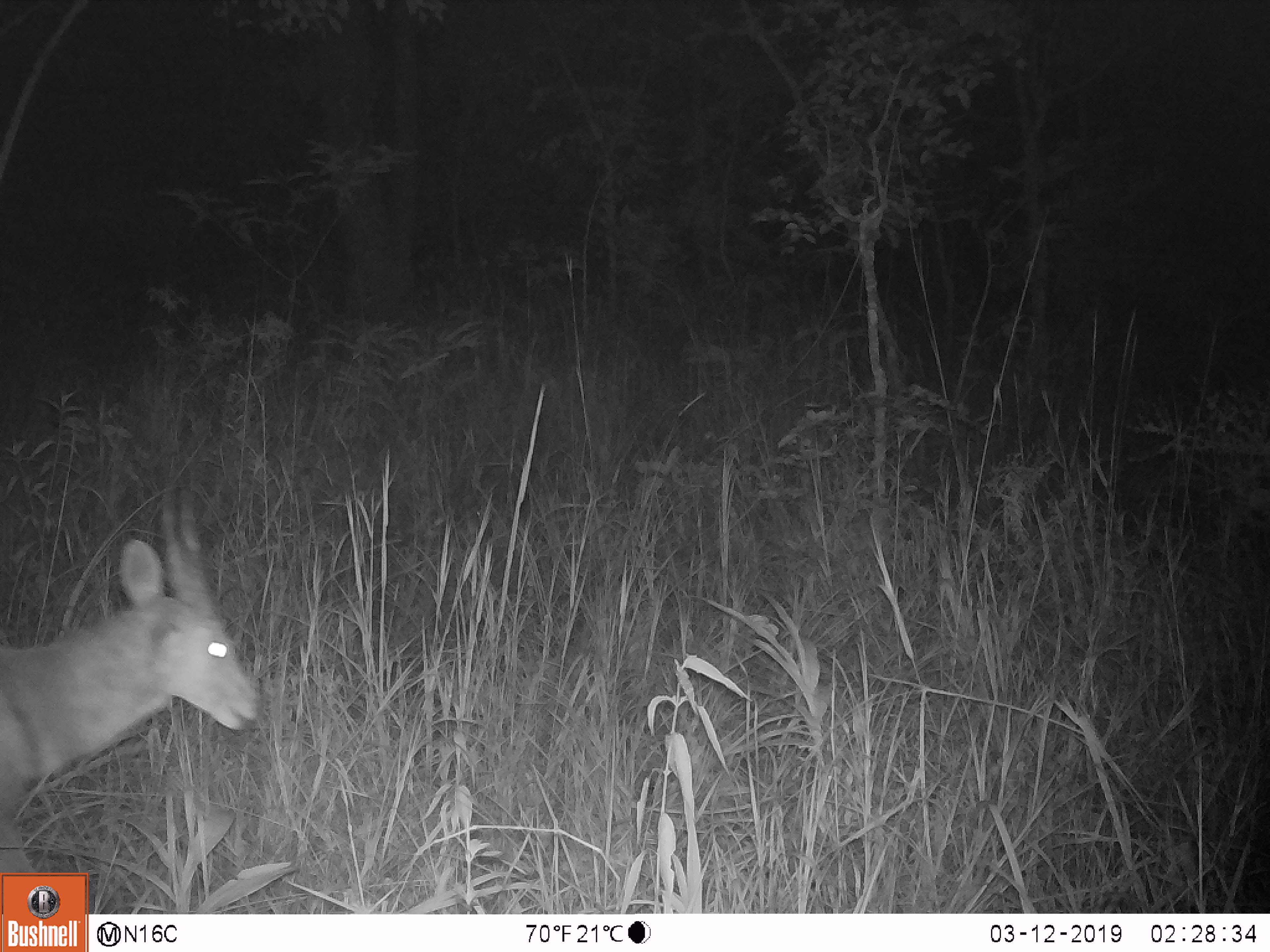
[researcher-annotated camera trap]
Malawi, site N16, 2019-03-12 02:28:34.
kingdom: Animalia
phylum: Chordata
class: Mammalia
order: Artiodactyla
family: Bovidae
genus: Redunca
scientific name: Redunca arundinum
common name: southern reedbuck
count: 1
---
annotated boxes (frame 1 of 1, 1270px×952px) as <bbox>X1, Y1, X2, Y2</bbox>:
southern reedbuck: <bbox>2, 481, 264, 872</bbox>